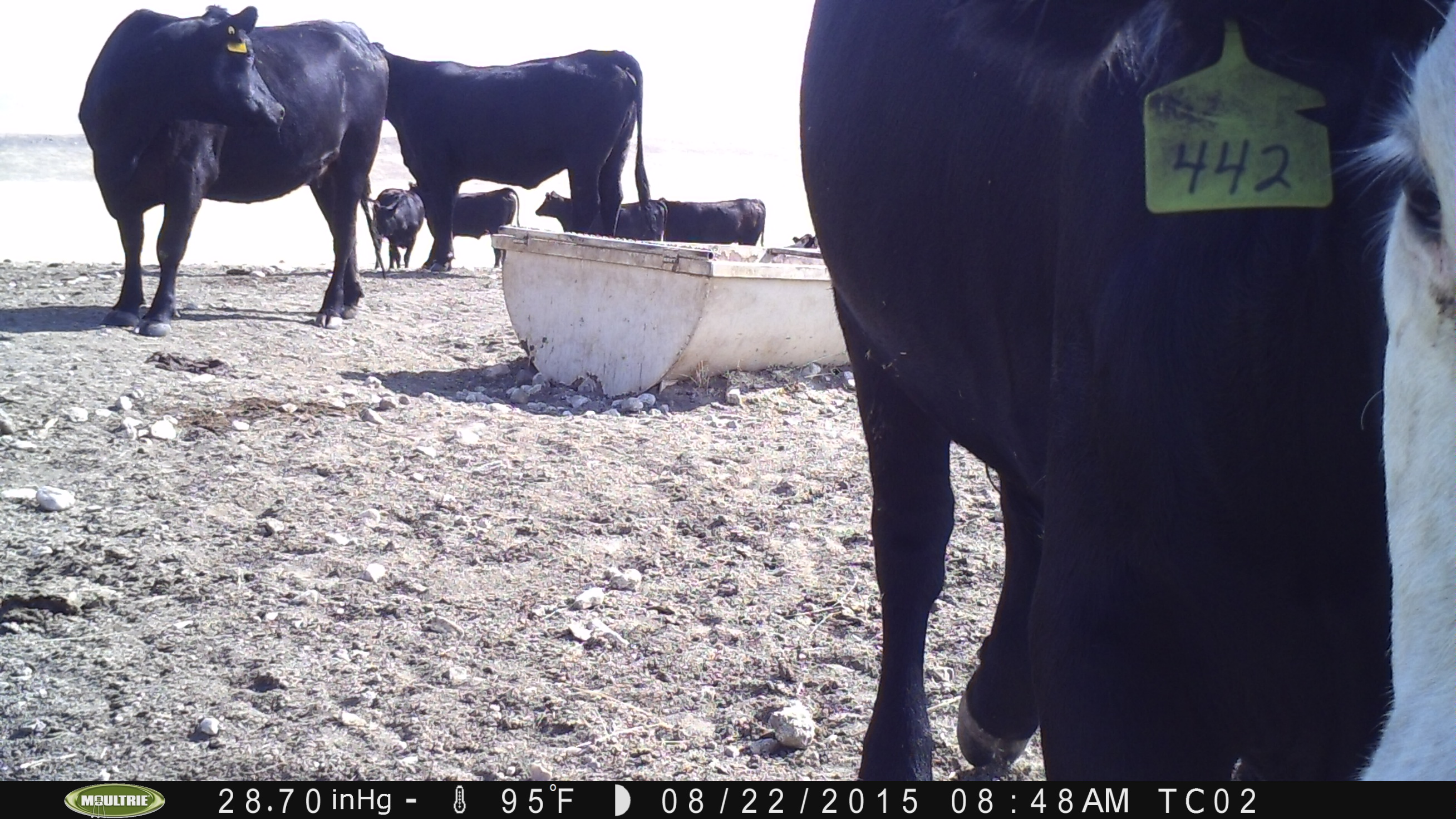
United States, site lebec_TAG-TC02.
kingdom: Animalia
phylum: Chordata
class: Mammalia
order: Artiodactyla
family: Bovidae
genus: Bos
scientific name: Bos taurus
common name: domestic cow